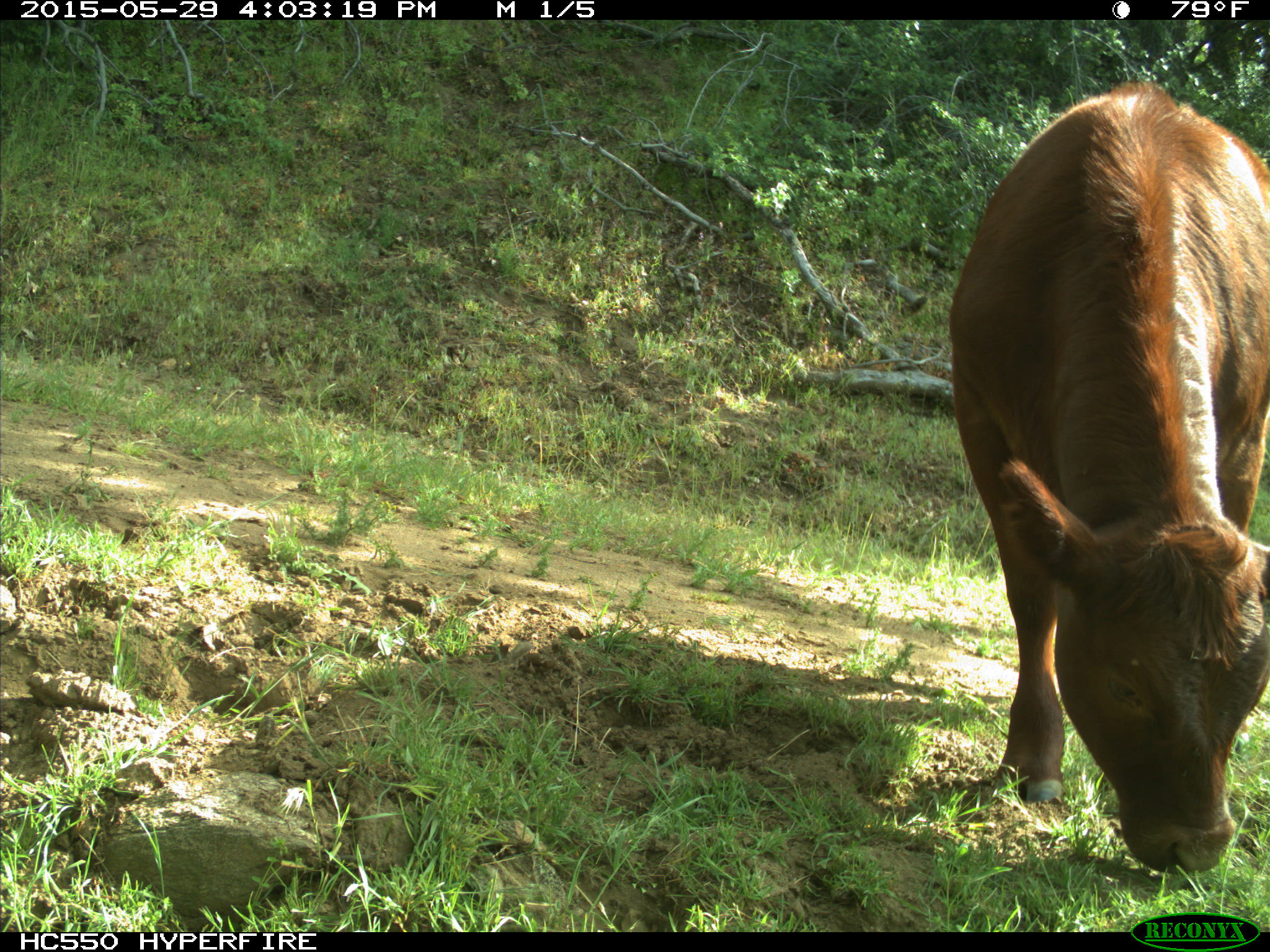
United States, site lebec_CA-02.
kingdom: Animalia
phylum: Chordata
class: Mammalia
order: Artiodactyla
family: Bovidae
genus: Bos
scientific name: Bos taurus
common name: domestic cow